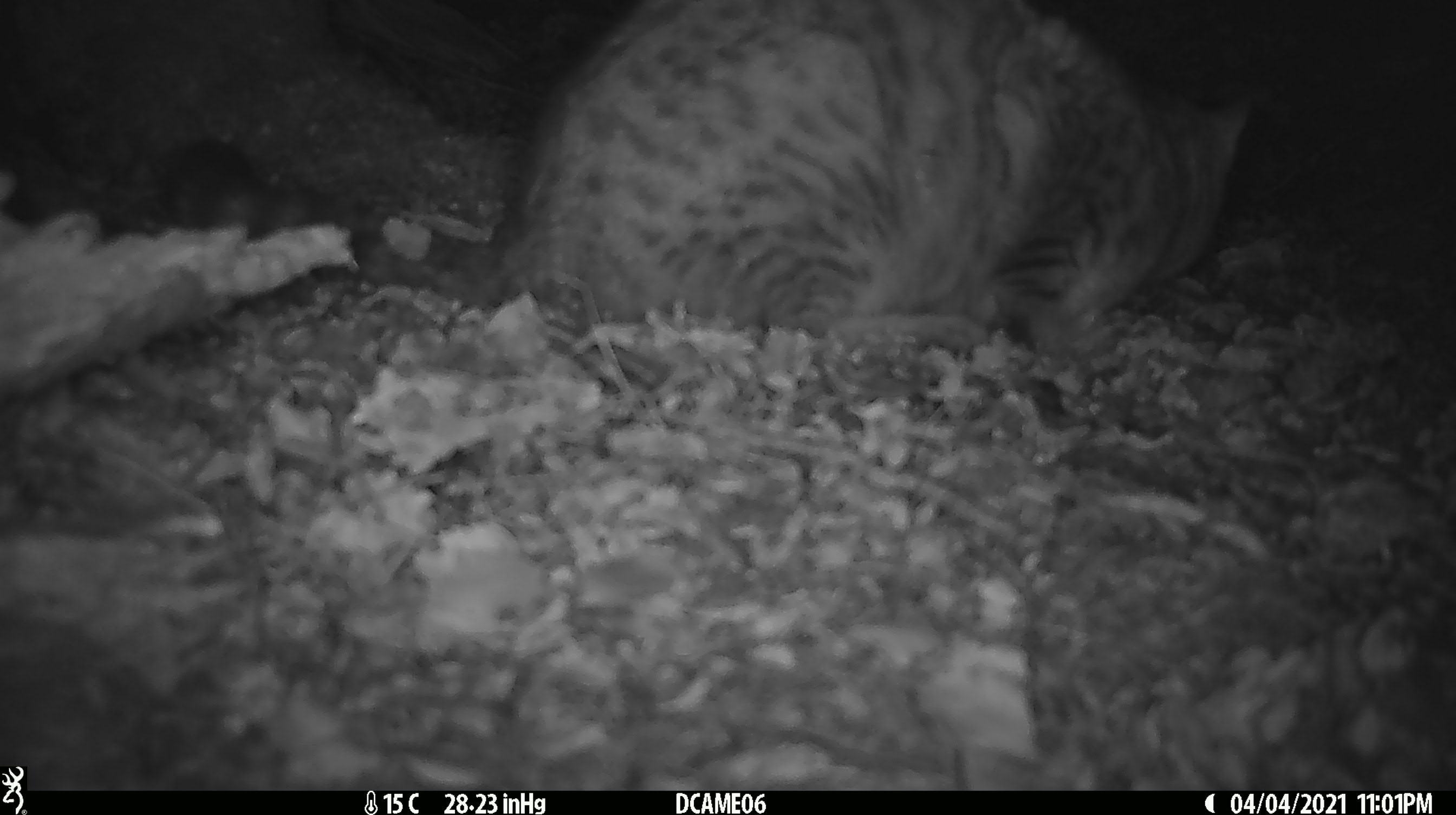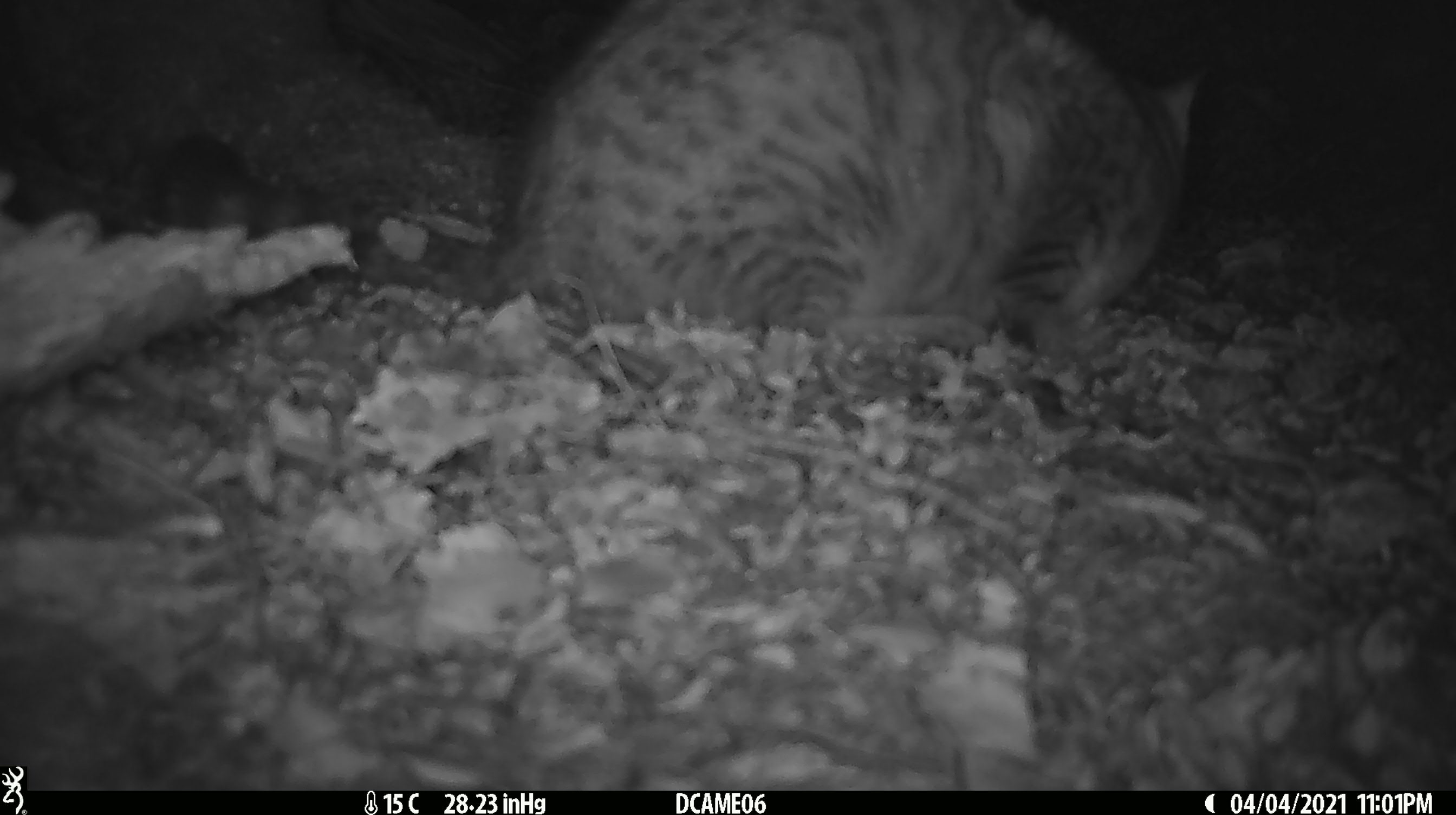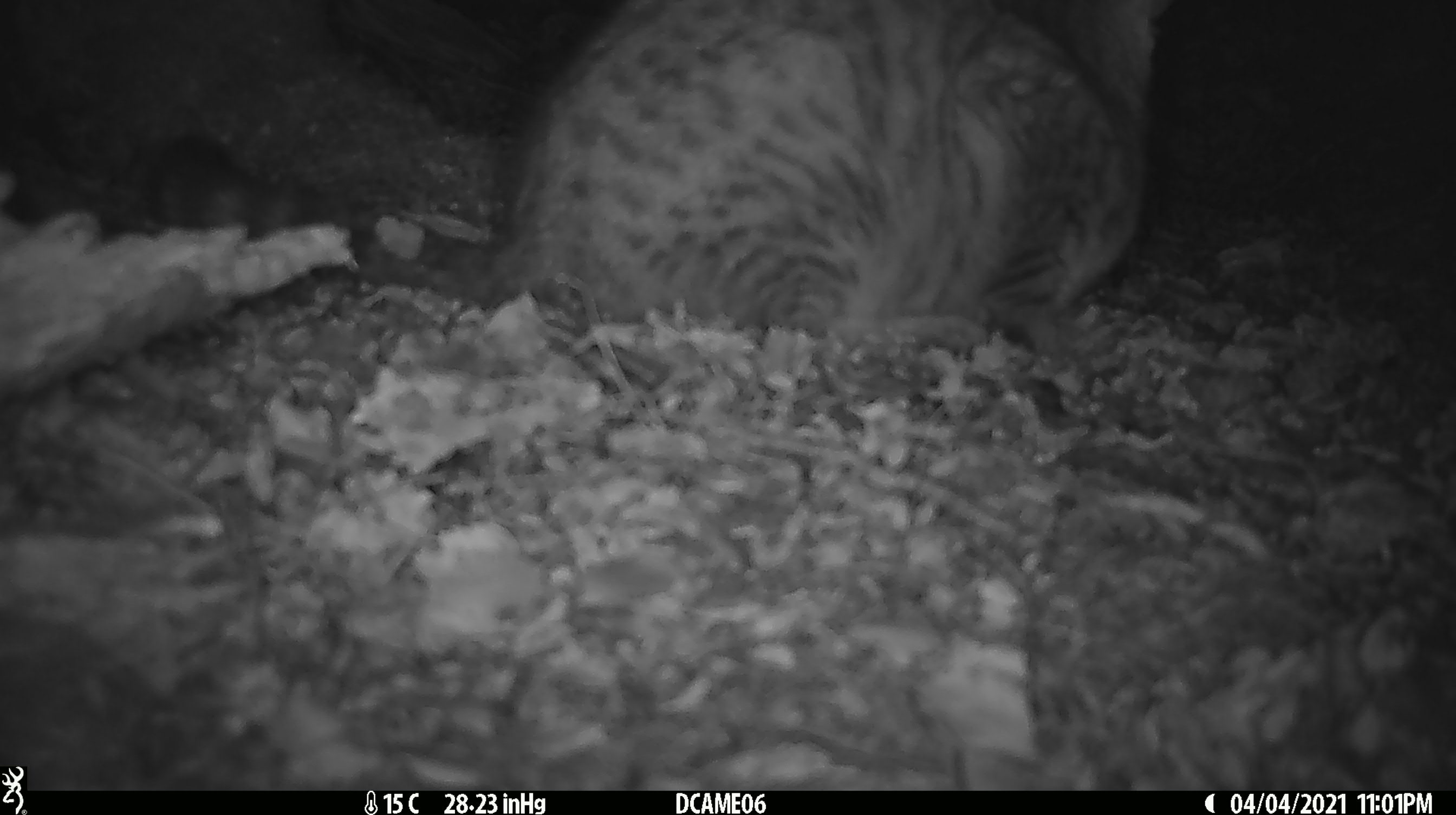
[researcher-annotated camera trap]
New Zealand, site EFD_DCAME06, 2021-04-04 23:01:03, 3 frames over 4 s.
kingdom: Animalia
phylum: Chordata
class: Mammalia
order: Carnivora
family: Felidae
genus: Felis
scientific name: Felis catus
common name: domestic cat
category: cat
Cat (domestic cat) (Felis catus).